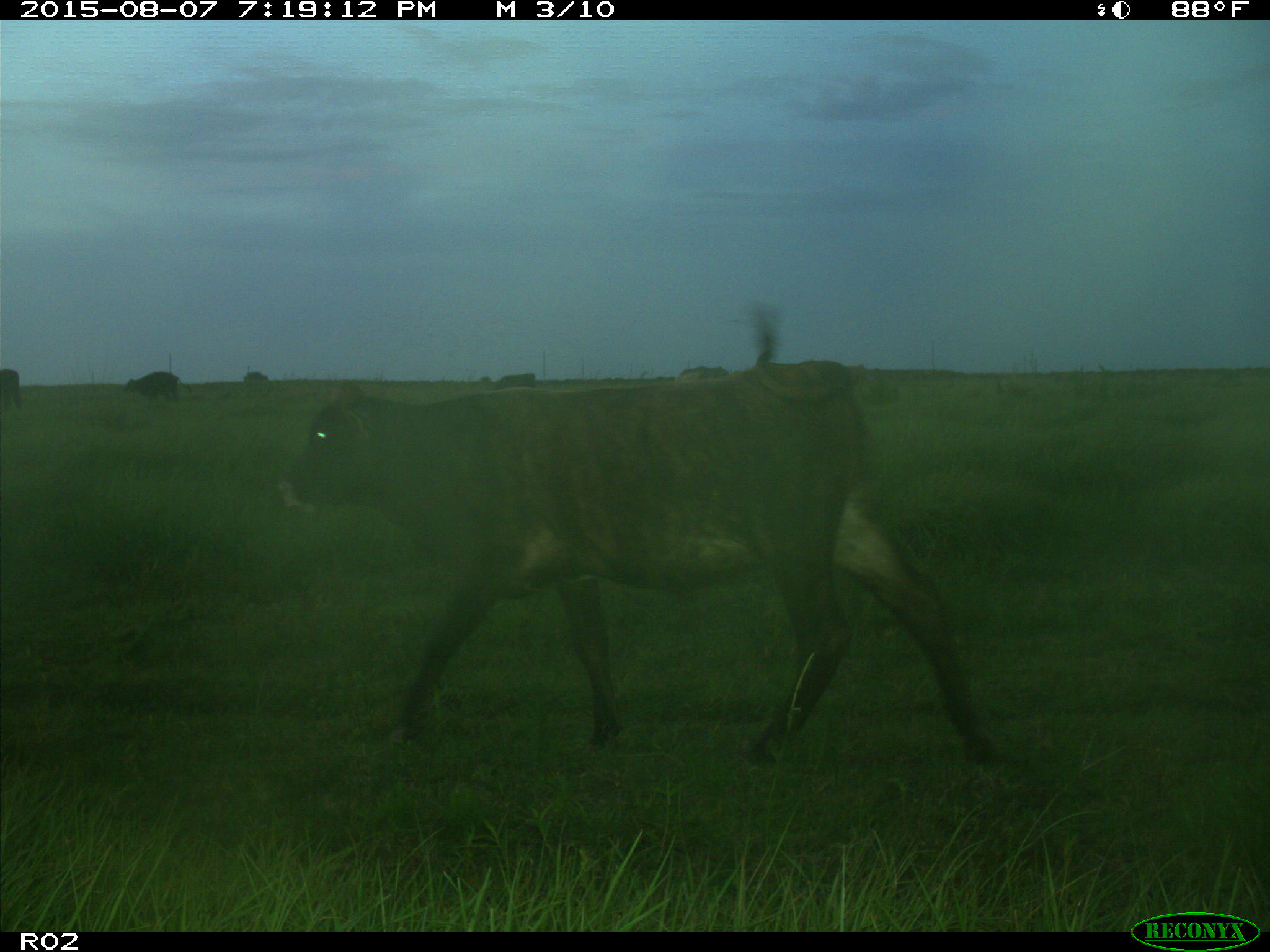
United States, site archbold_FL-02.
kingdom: Animalia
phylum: Chordata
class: Mammalia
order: Artiodactyla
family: Bovidae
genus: Bos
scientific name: Bos taurus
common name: domestic cow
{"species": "Bos taurus (domestic cow)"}